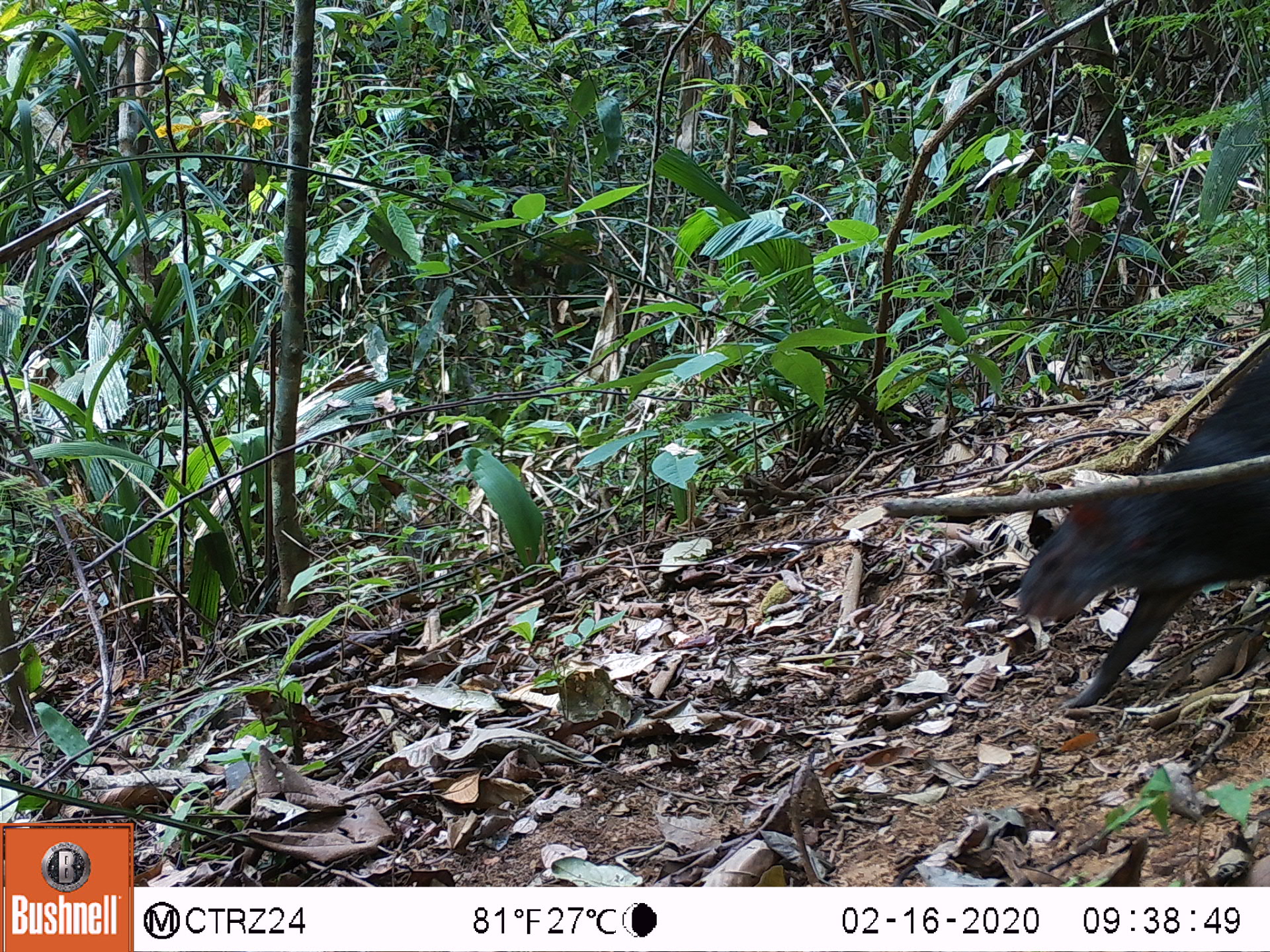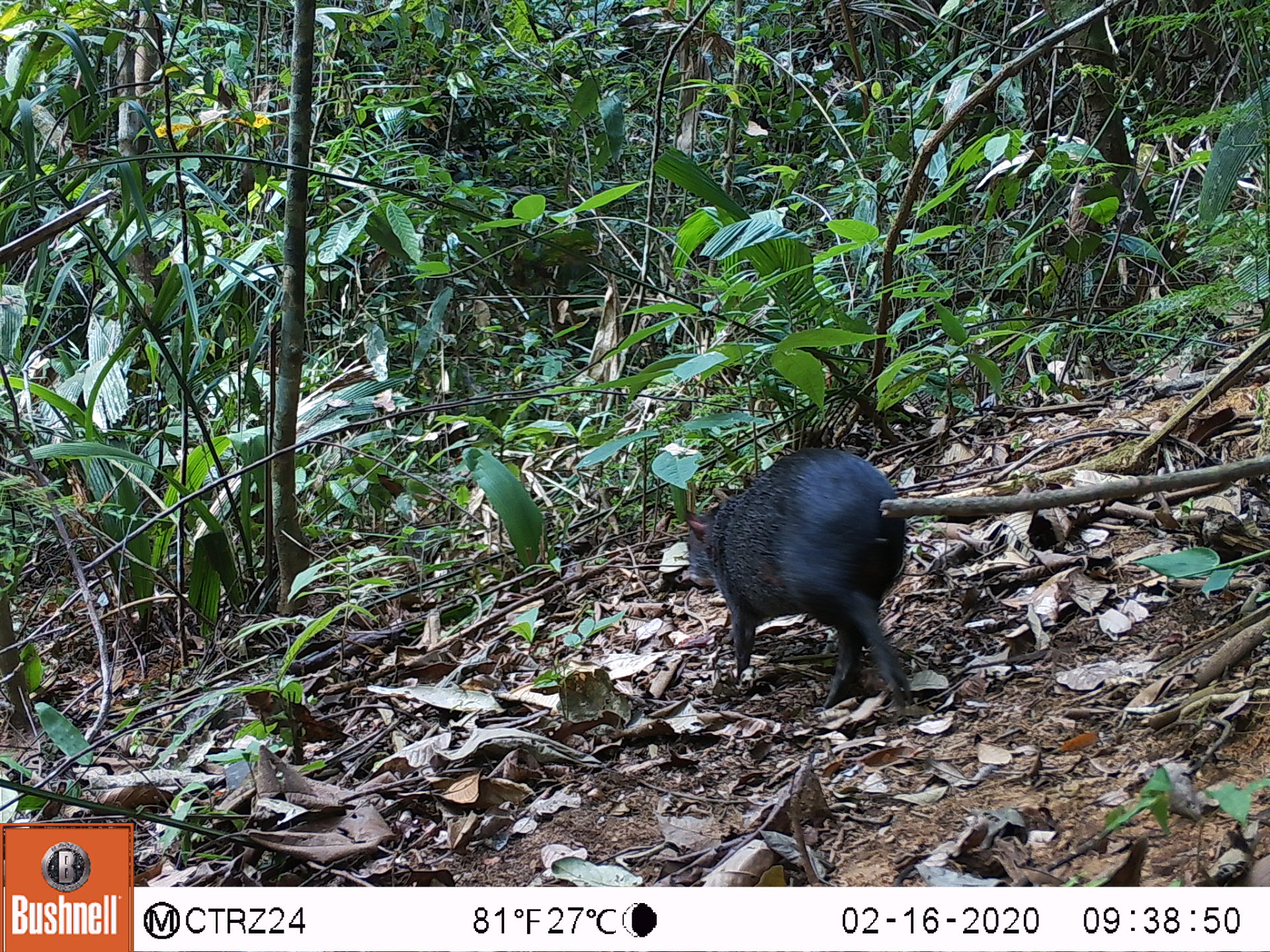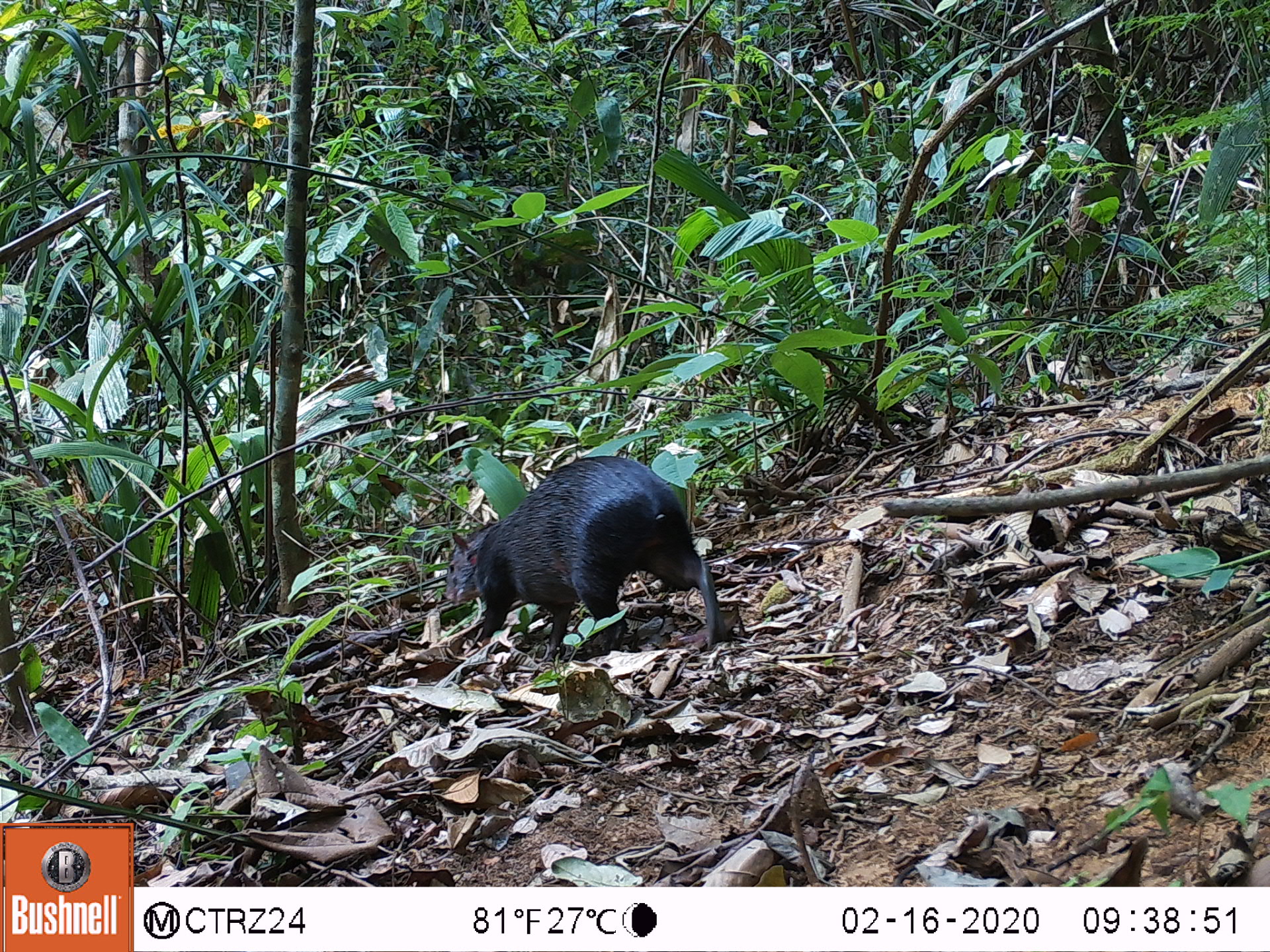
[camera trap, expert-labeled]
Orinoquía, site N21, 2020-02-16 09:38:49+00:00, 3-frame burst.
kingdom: Animalia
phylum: Chordata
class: Mammalia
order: Rodentia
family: Dasyproctidae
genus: Dasyprocta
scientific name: Dasyprocta fuliginosa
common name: black agouti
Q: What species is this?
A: Black agouti (Dasyprocta fuliginosa).